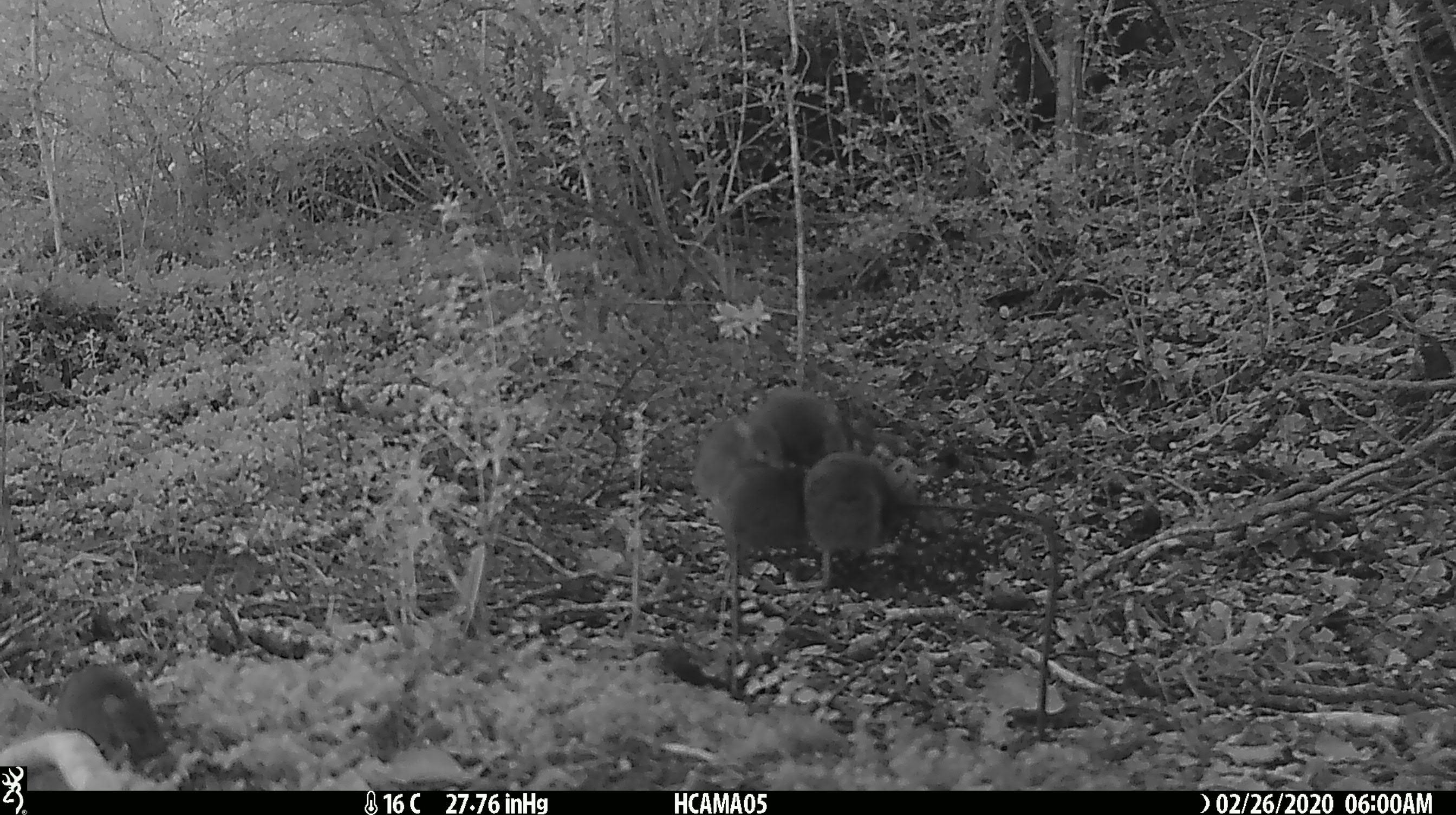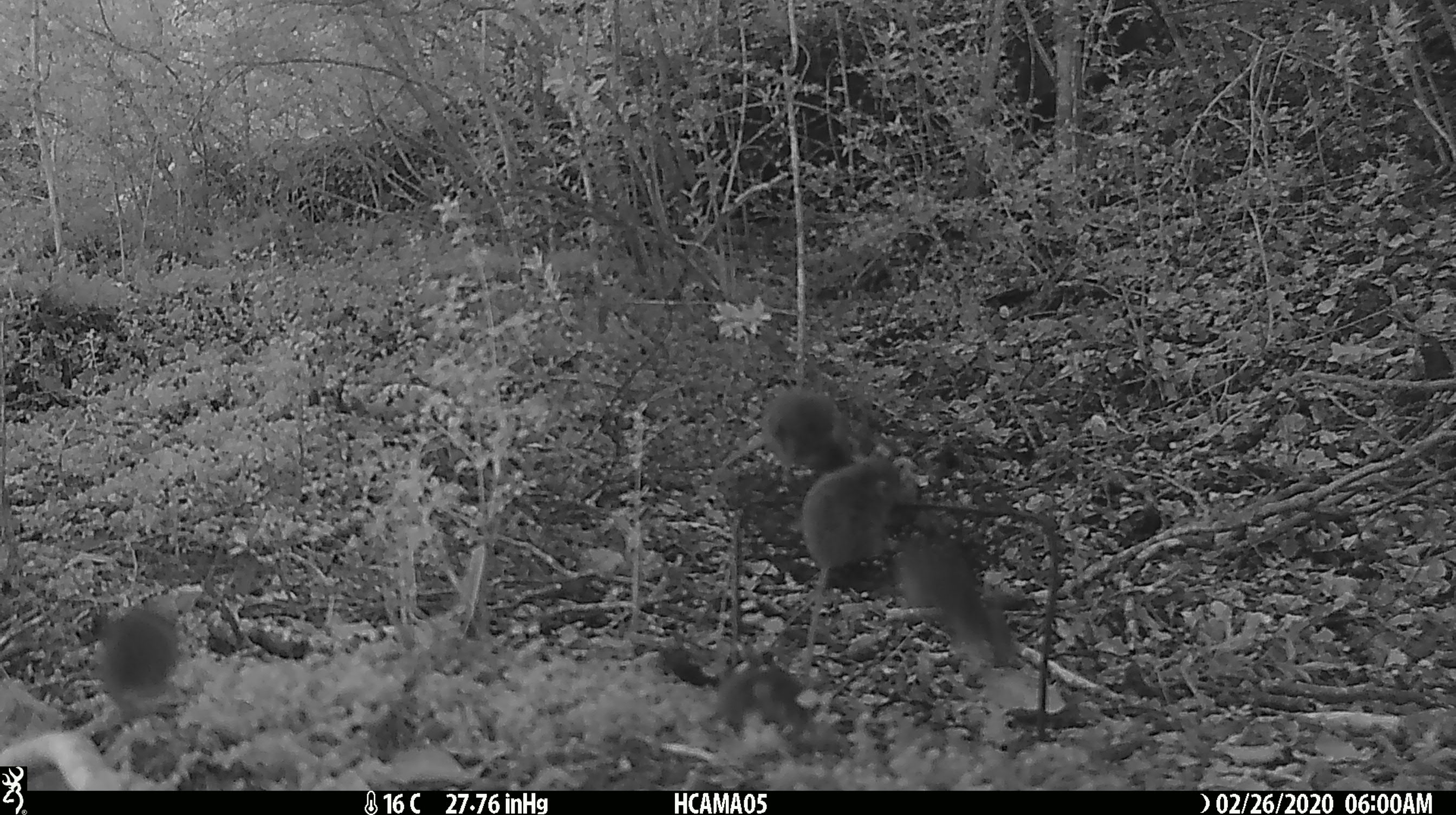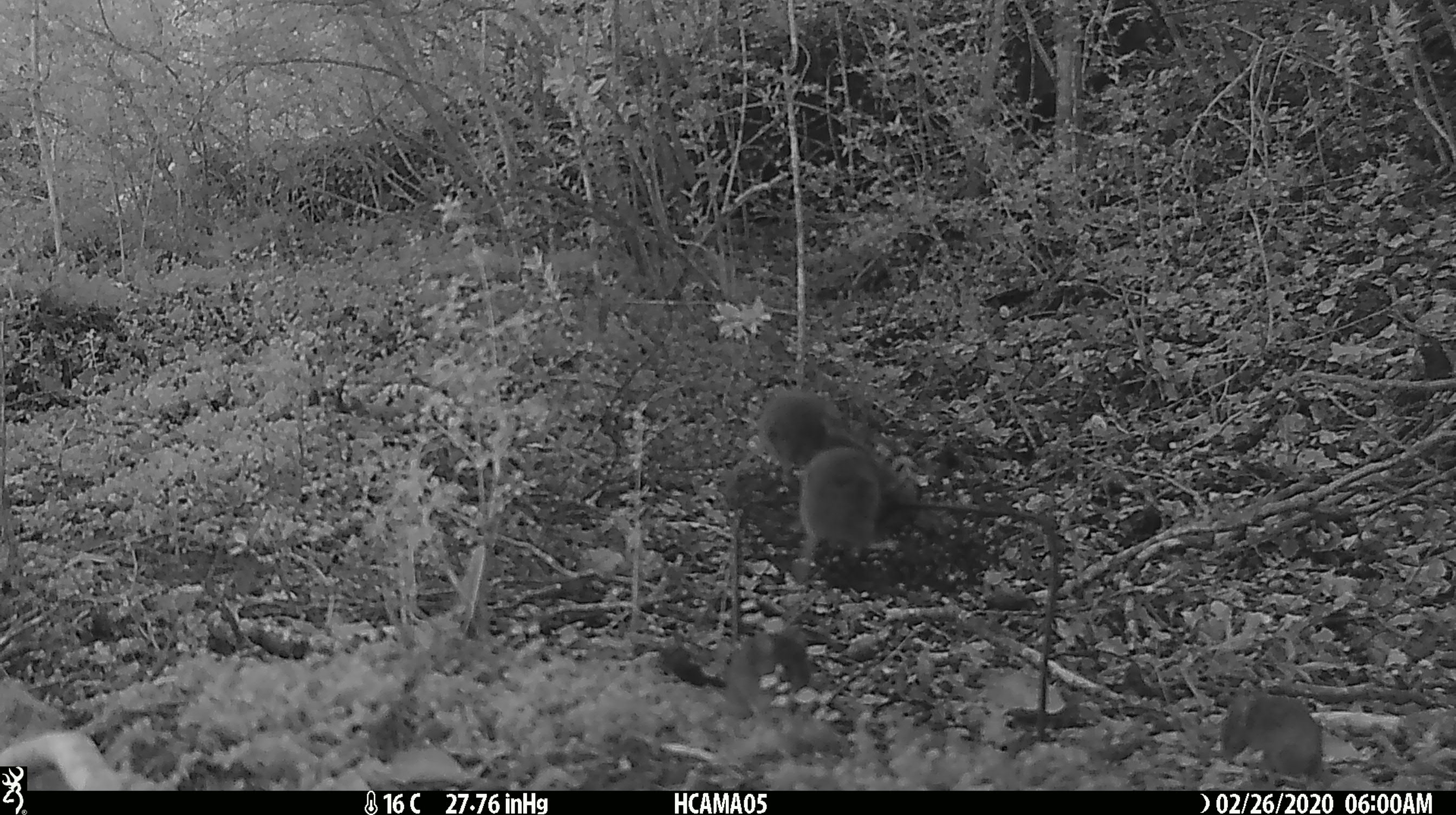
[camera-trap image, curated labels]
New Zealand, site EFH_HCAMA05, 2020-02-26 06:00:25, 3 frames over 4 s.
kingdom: Animalia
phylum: Chordata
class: Mammalia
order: Rodentia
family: Muridae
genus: Mus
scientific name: Mus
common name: mouse